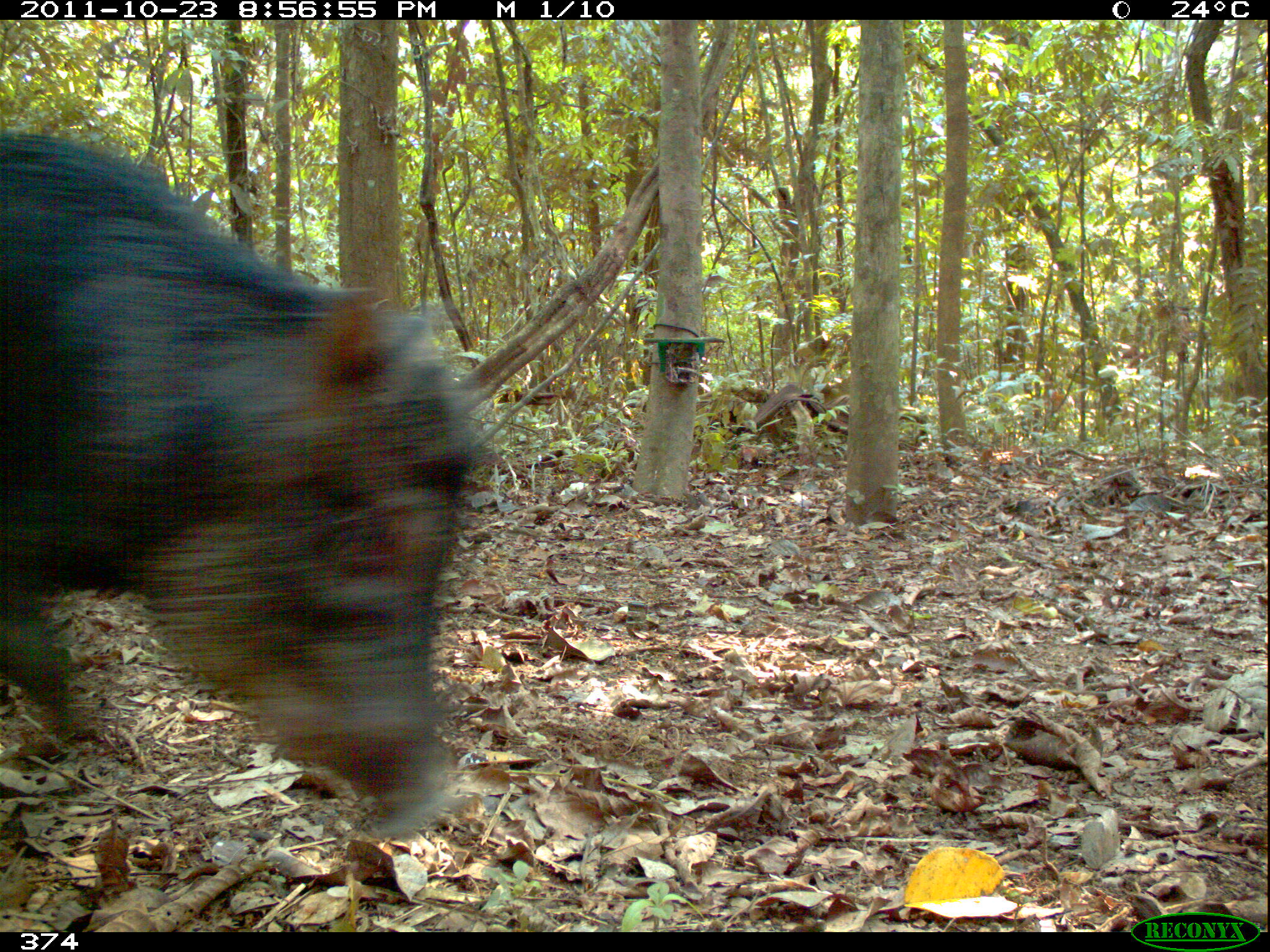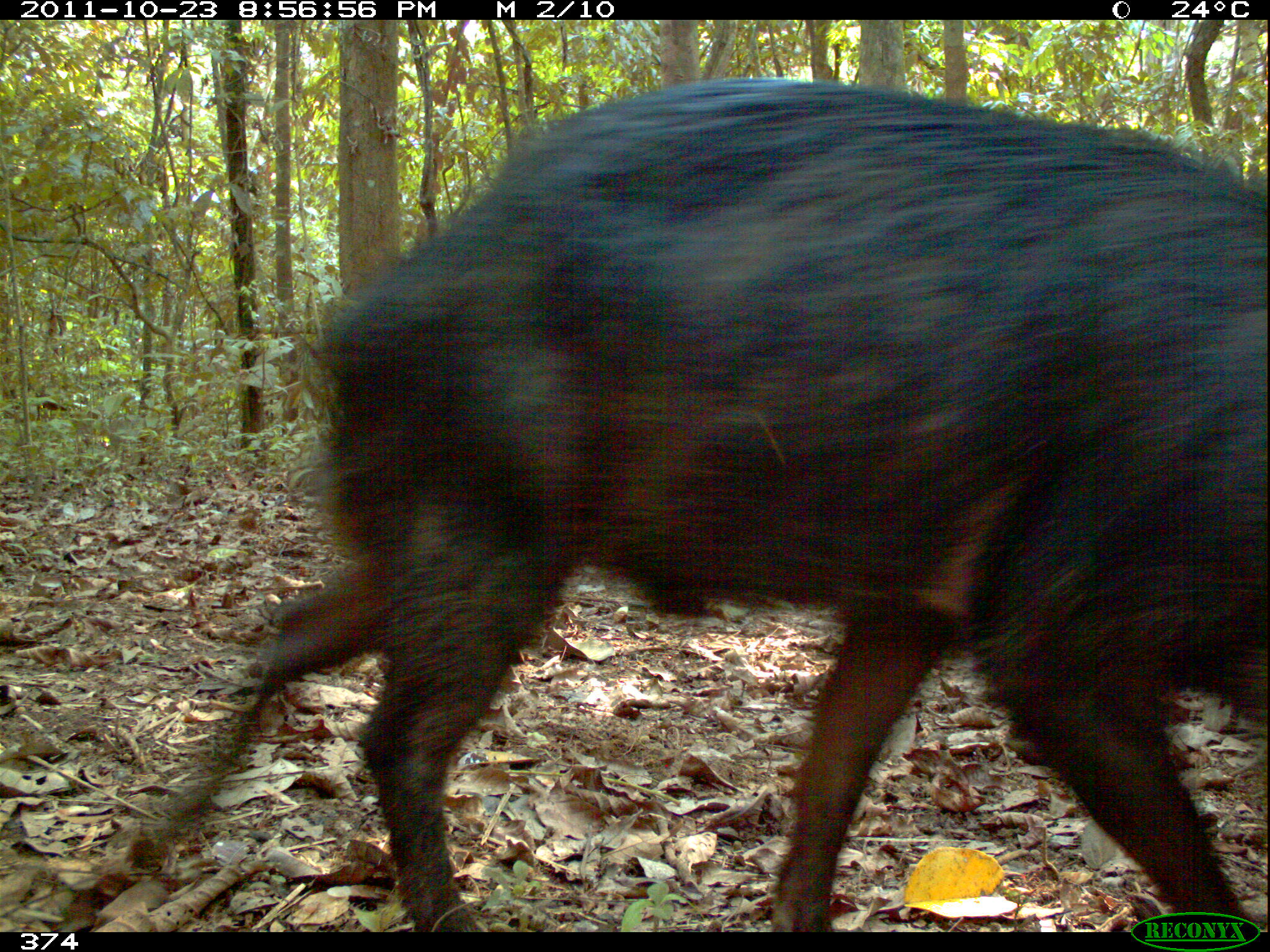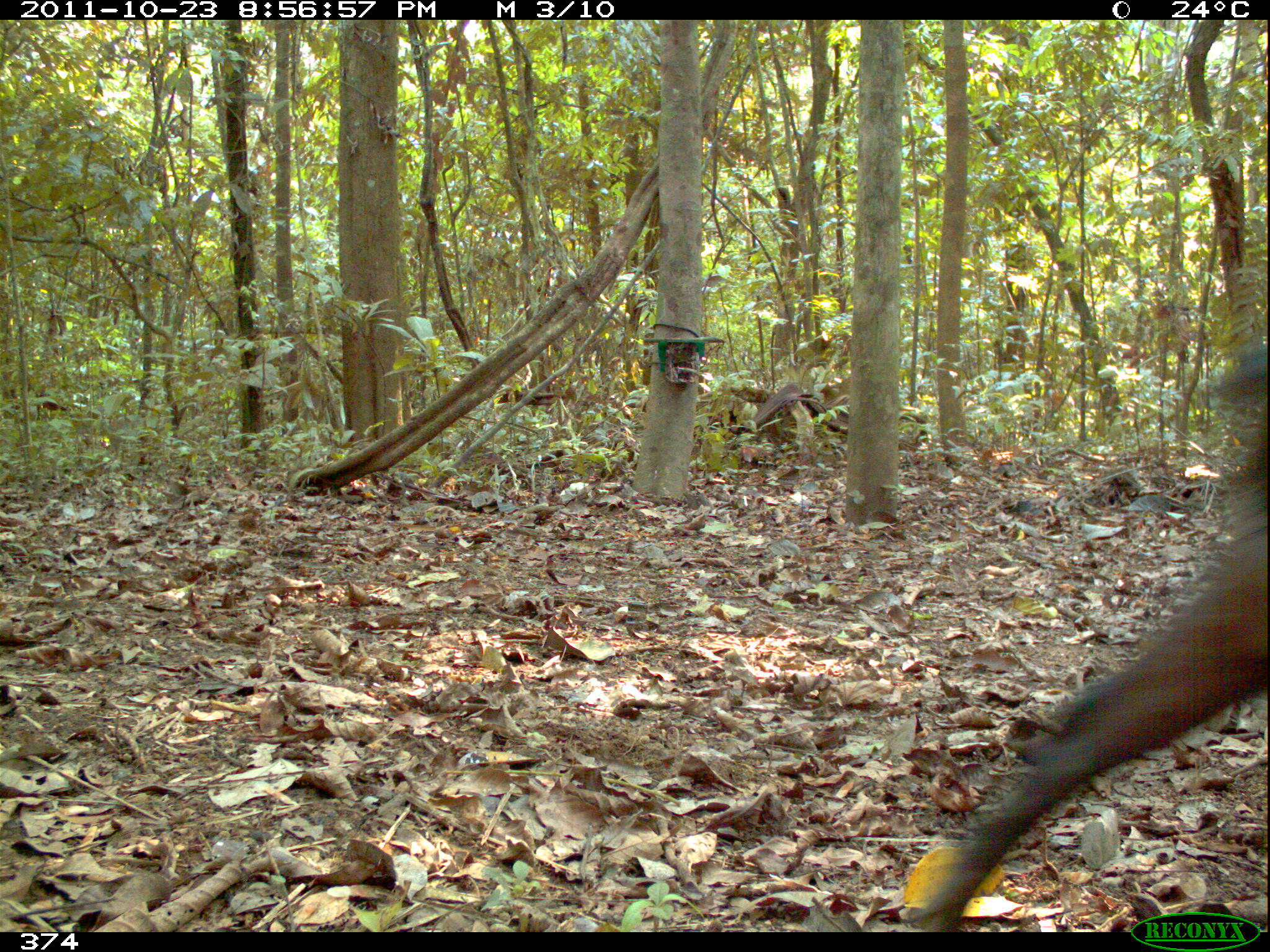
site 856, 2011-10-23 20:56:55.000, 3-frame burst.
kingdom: Animalia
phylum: Chordata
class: Mammalia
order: Artiodactyla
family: Tayassuidae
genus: Tayassu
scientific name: Tayassu pecari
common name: white-lipped peccary